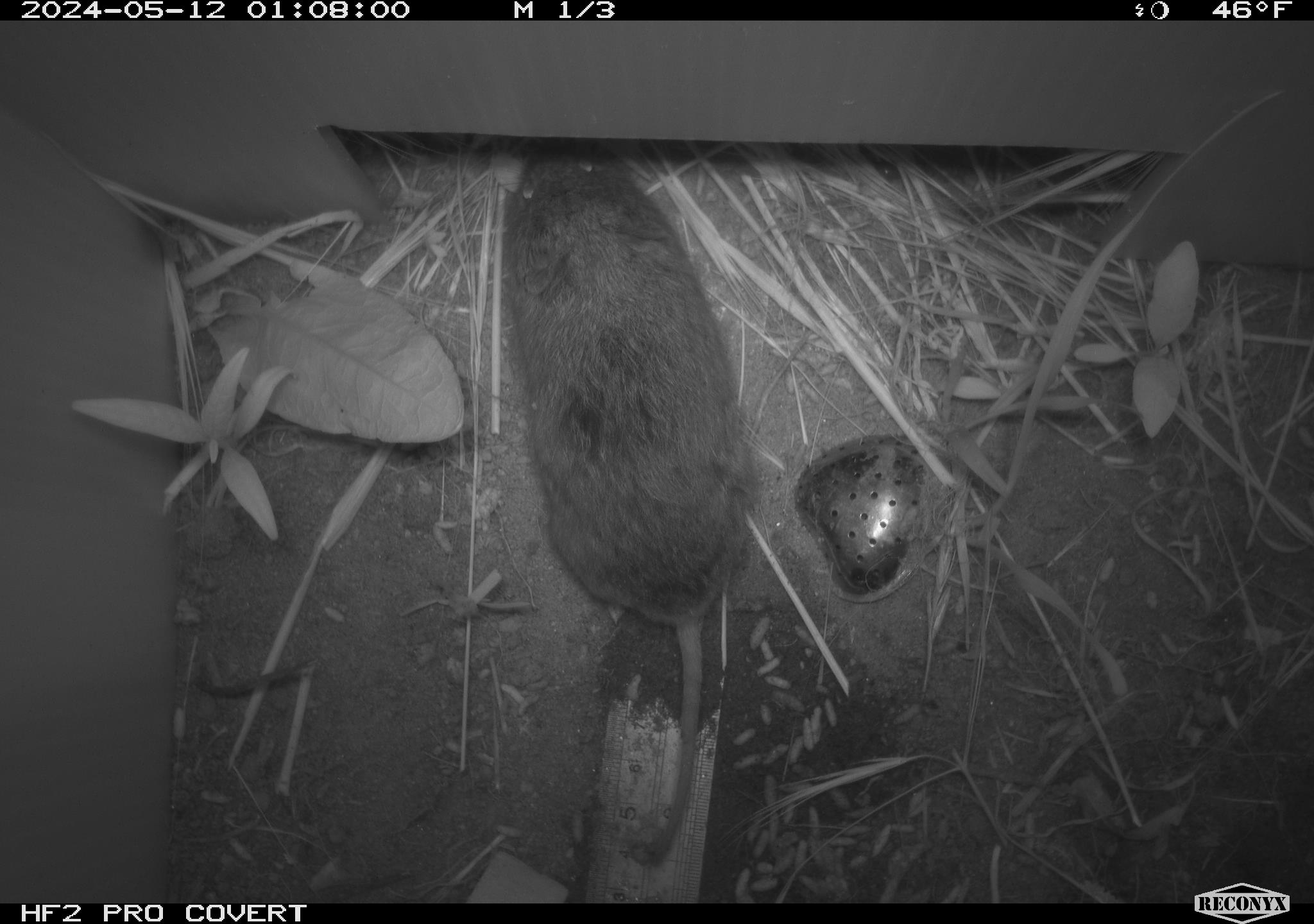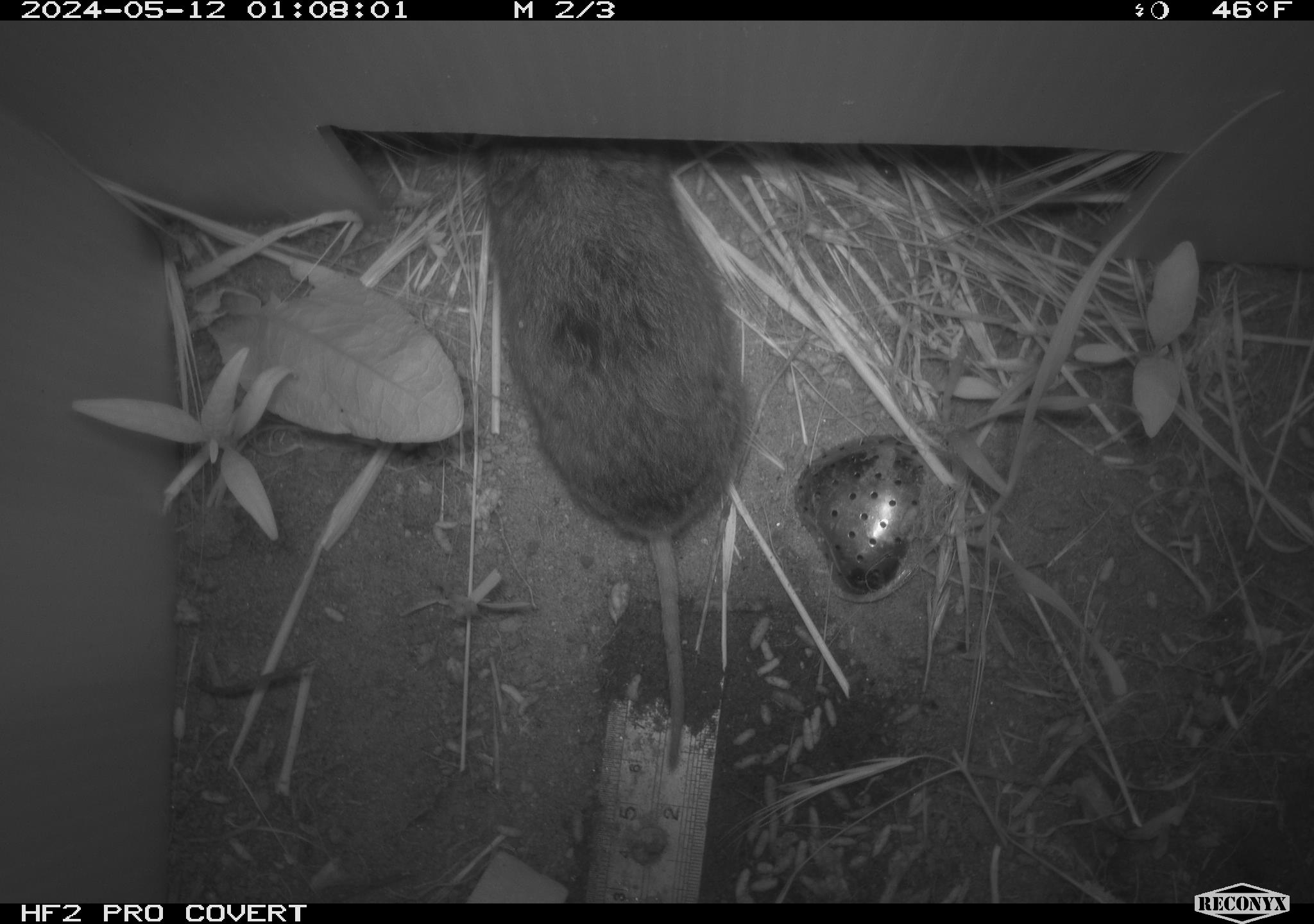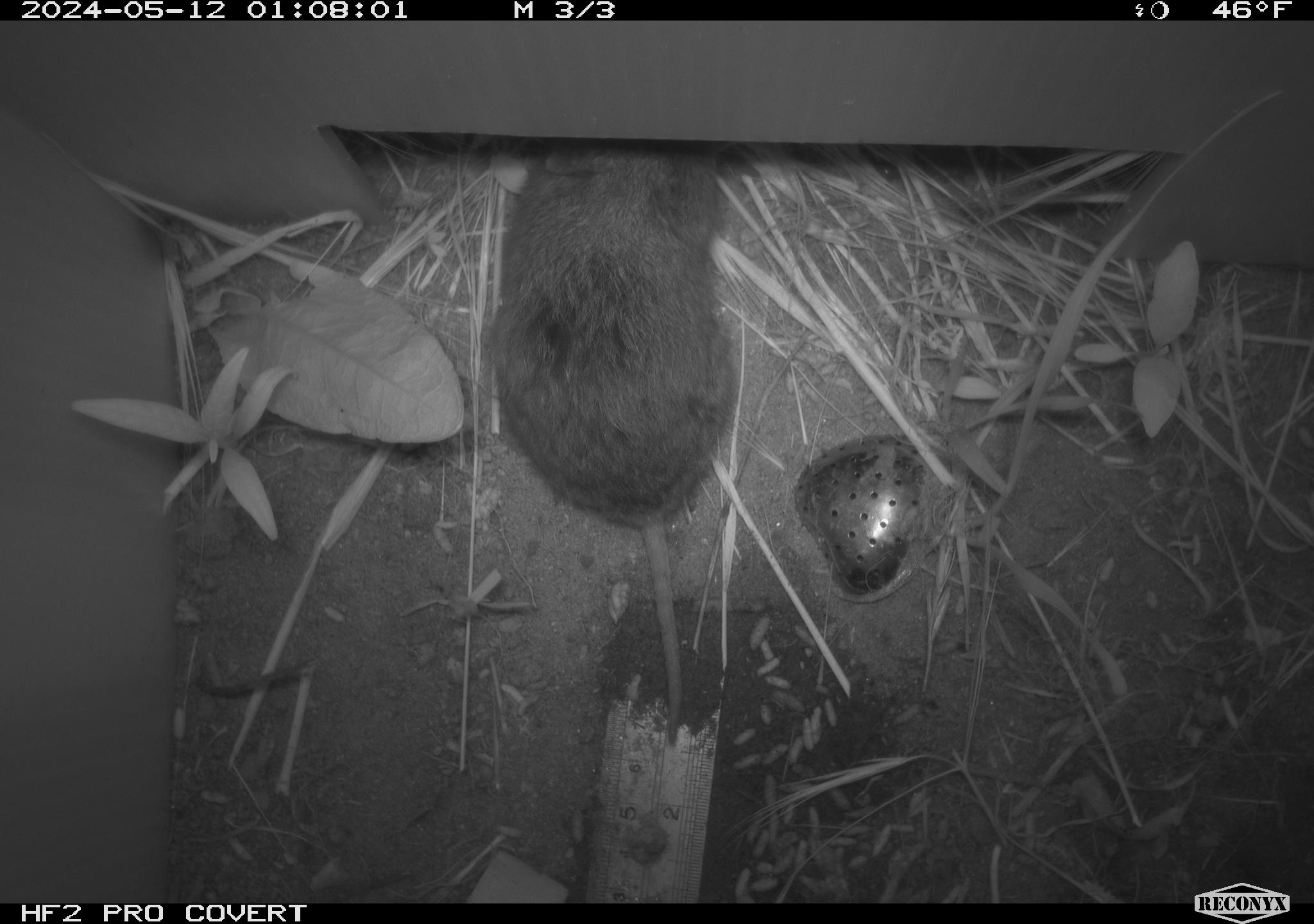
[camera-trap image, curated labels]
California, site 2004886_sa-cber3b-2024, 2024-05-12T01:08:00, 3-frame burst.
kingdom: Animalia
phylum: Chordata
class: Mammalia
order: Rodentia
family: Cricetidae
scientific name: Arvicolinae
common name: voles, lemmings, and muskrats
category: arvicolinae subfamily